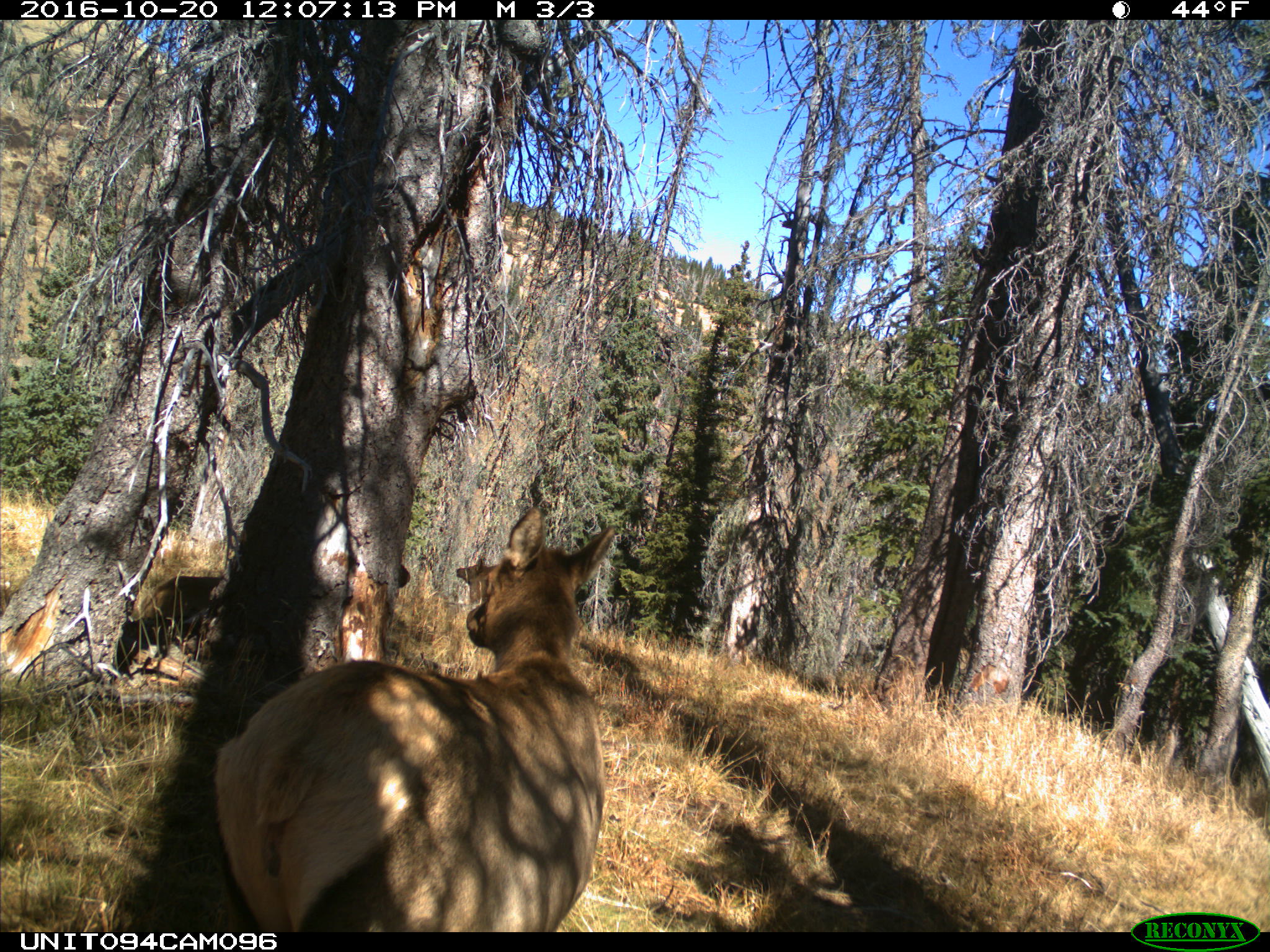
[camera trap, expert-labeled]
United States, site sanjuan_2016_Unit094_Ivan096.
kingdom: Animalia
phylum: Chordata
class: Mammalia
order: Artiodactyla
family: Cervidae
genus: Cervus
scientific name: Cervus elaphus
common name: red deer